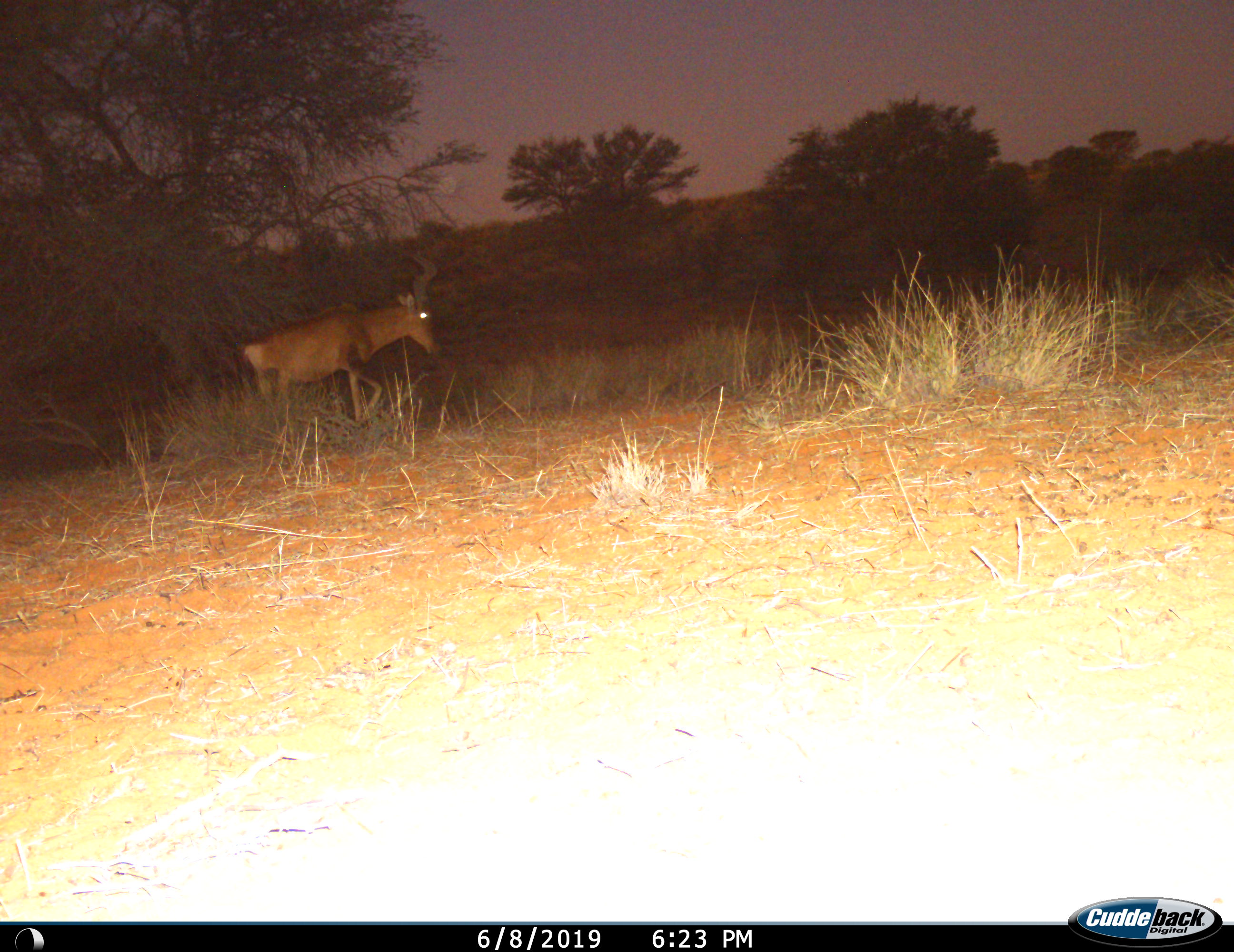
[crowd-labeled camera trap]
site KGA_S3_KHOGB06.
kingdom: Animalia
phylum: Chordata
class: Mammalia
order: Artiodactyla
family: Bovidae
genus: Alcelaphus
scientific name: Alcelaphus buselaphus caama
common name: red hartebeest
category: hartebeestred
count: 1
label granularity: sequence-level